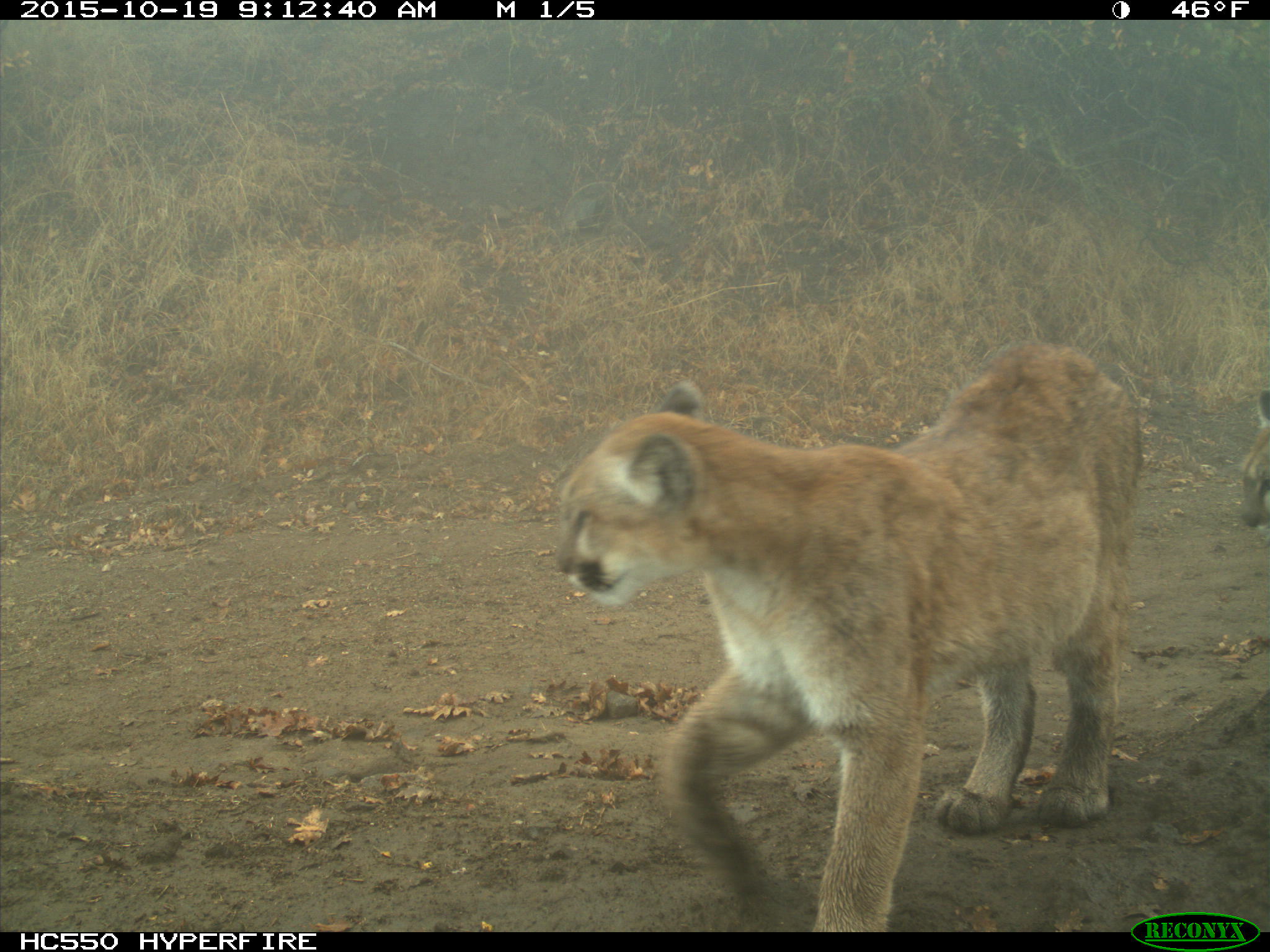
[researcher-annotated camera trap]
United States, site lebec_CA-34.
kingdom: Animalia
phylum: Chordata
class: Mammalia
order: Carnivora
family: Felidae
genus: Puma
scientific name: Puma concolor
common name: mountain lion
Puma concolor (mountain lion).